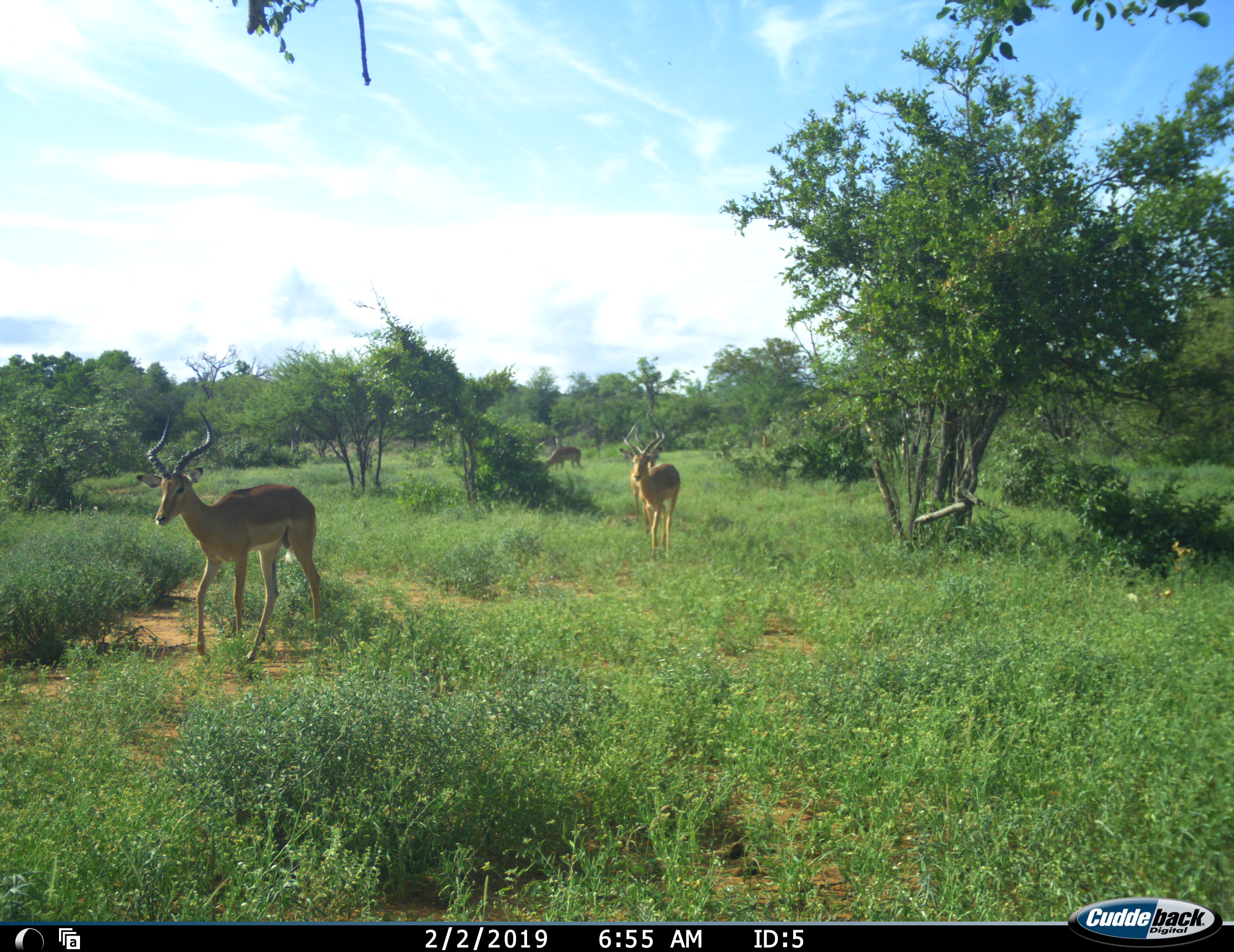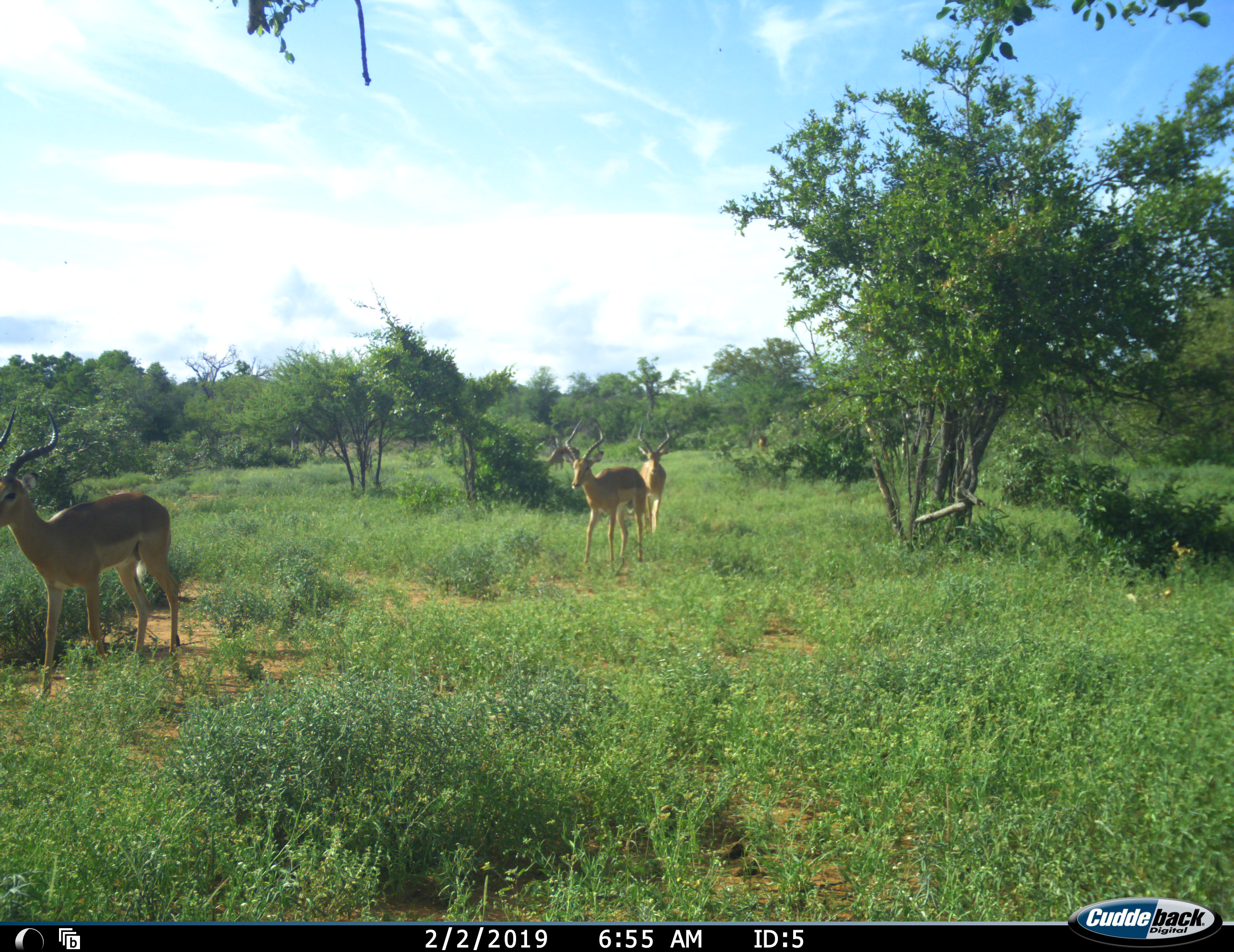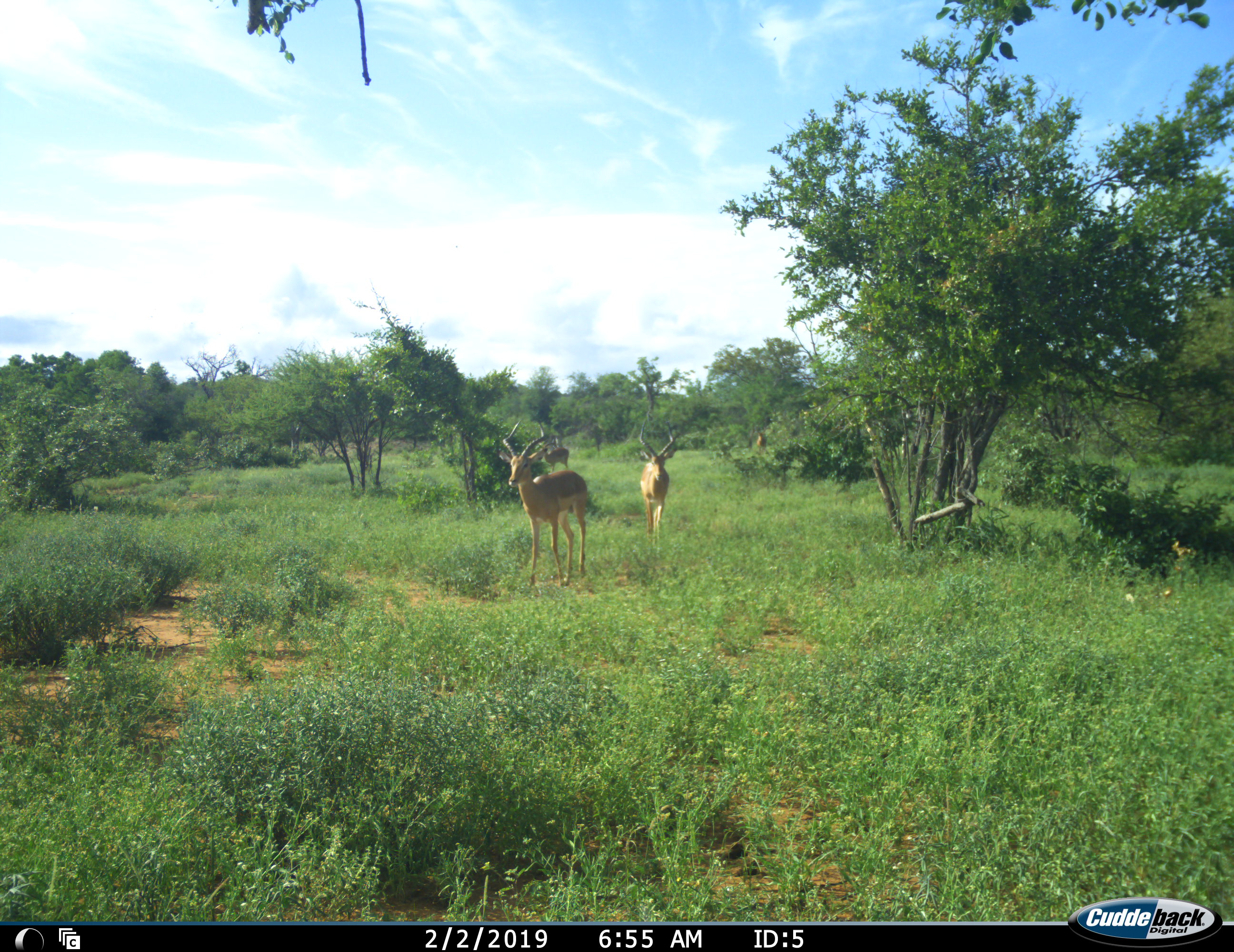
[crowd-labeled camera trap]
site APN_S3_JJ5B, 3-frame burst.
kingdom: Animalia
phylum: Chordata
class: Mammalia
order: Artiodactyla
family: Bovidae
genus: Aepyceros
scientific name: Aepyceros melampus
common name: impala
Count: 5.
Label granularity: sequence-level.